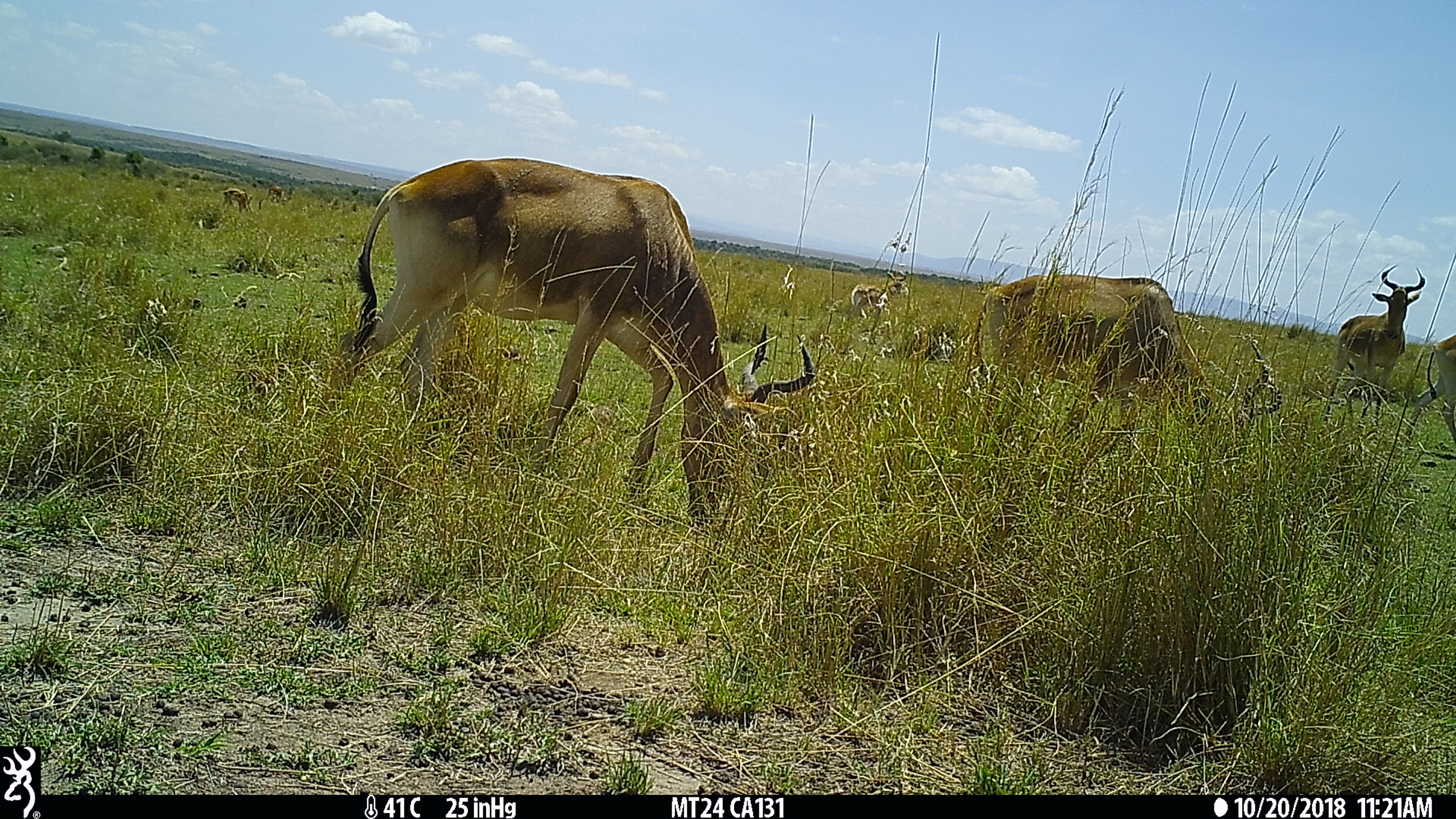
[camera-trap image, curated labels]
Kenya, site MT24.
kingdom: Animalia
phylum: Chordata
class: Mammalia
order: Artiodactyla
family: Bovidae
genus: Alcelaphus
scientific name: Alcelaphus buselaphus cokii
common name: coke's hartebeest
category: hartebeest cokes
Hartebeest cokes (coke's hartebeest) (Alcelaphus buselaphus cokii).